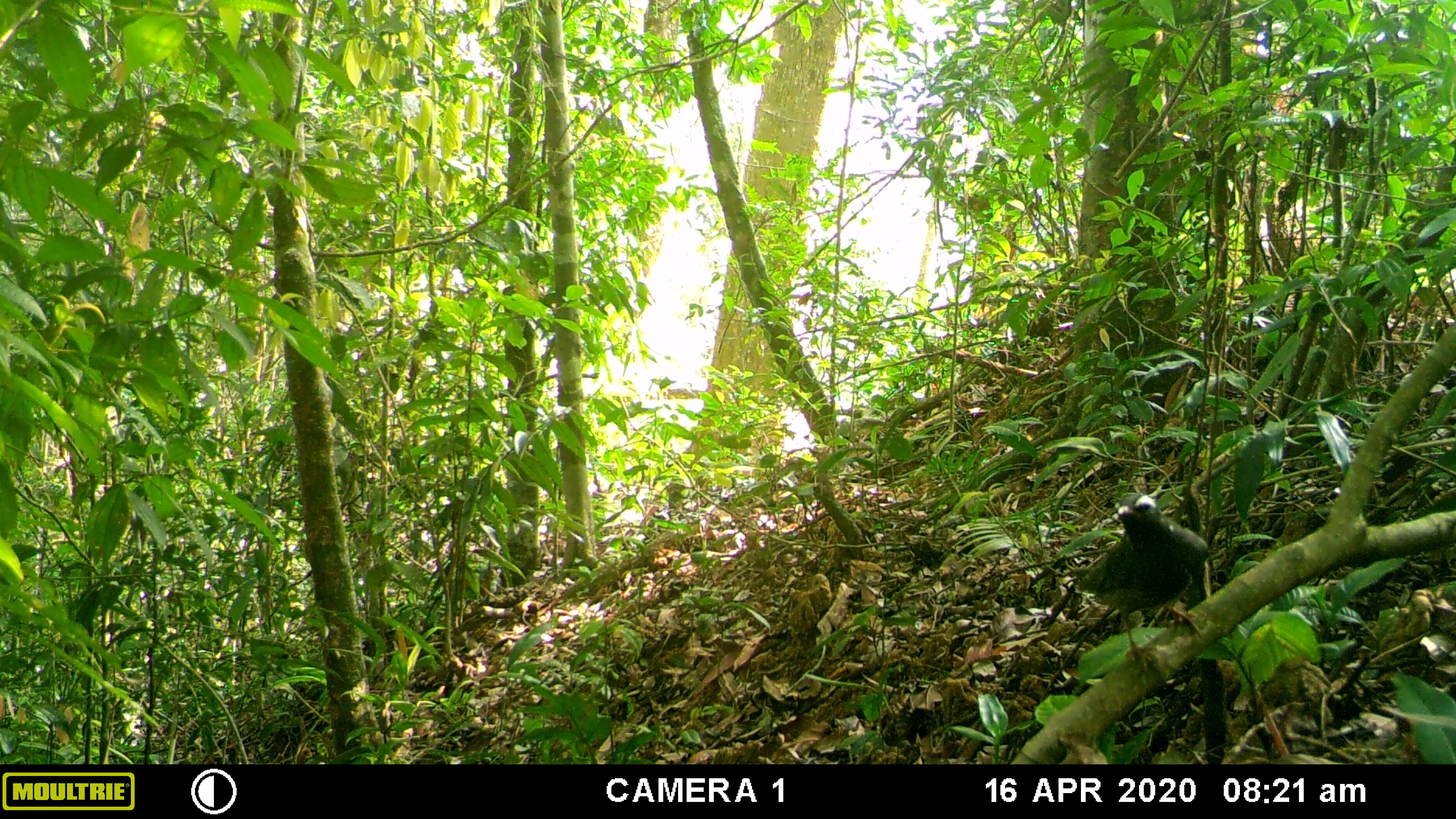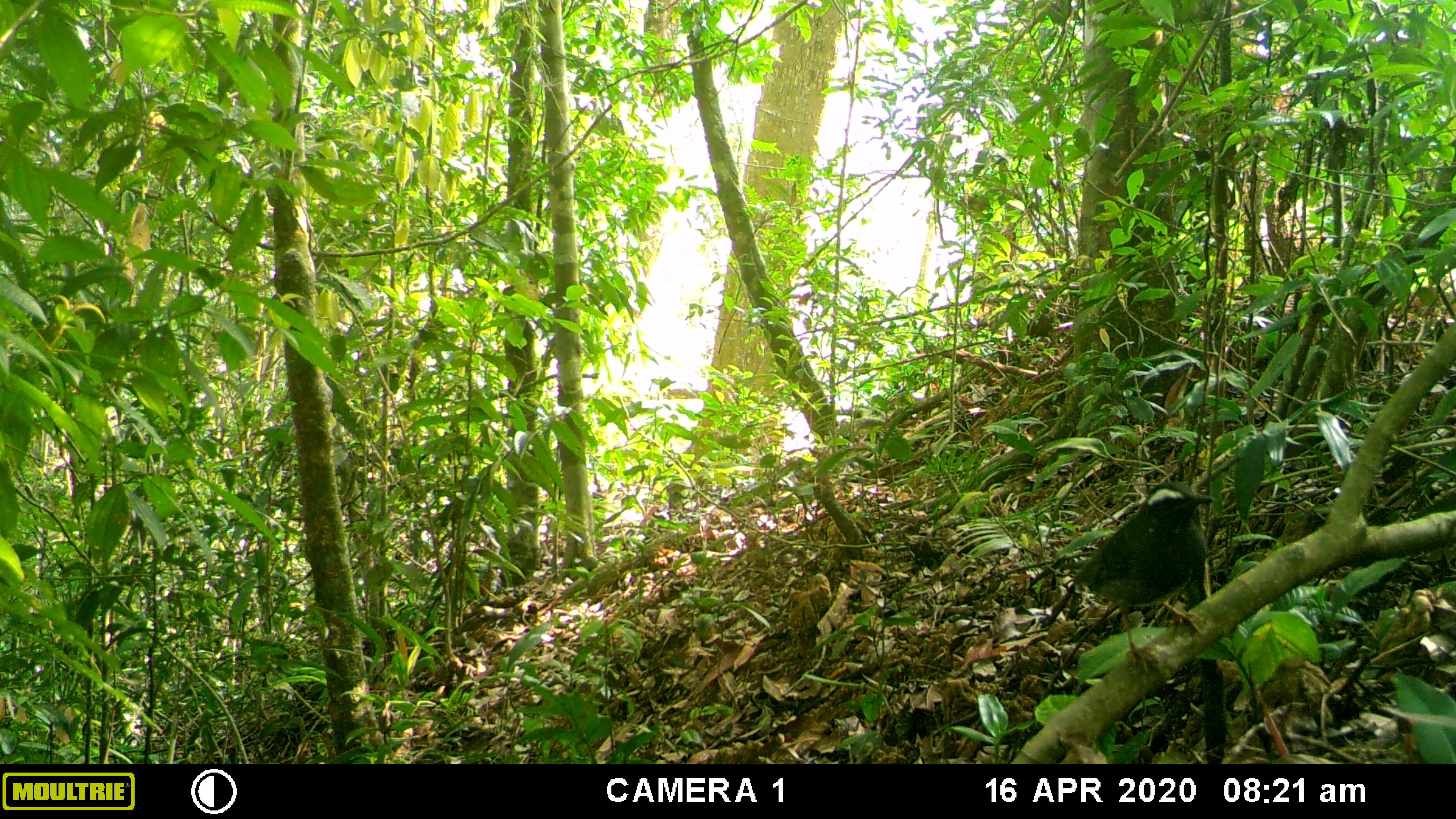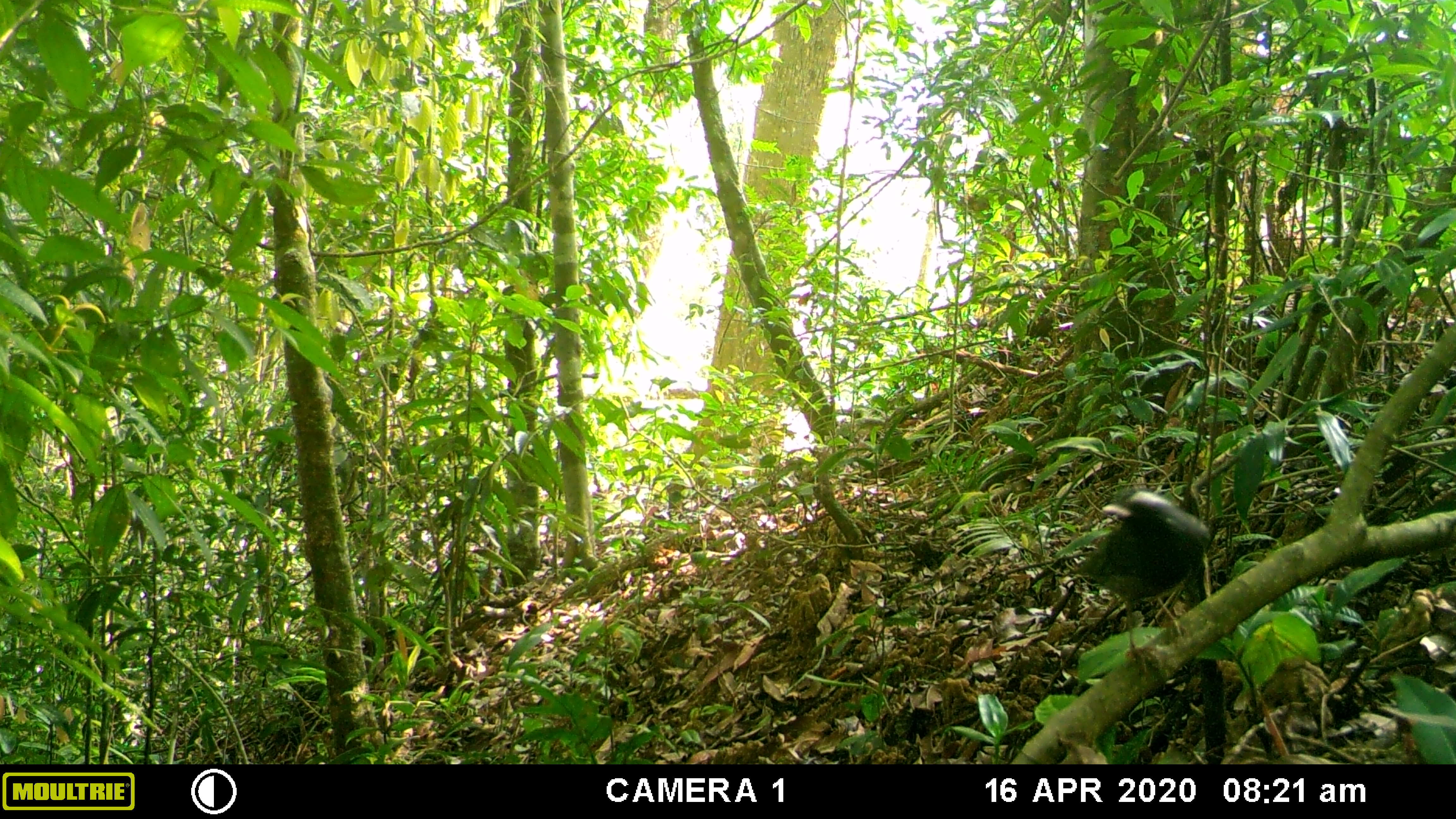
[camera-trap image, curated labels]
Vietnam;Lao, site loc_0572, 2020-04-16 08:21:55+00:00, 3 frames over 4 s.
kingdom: Animalia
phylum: Chordata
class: Aves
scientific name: Aves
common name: bird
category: unidentified bird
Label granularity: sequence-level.